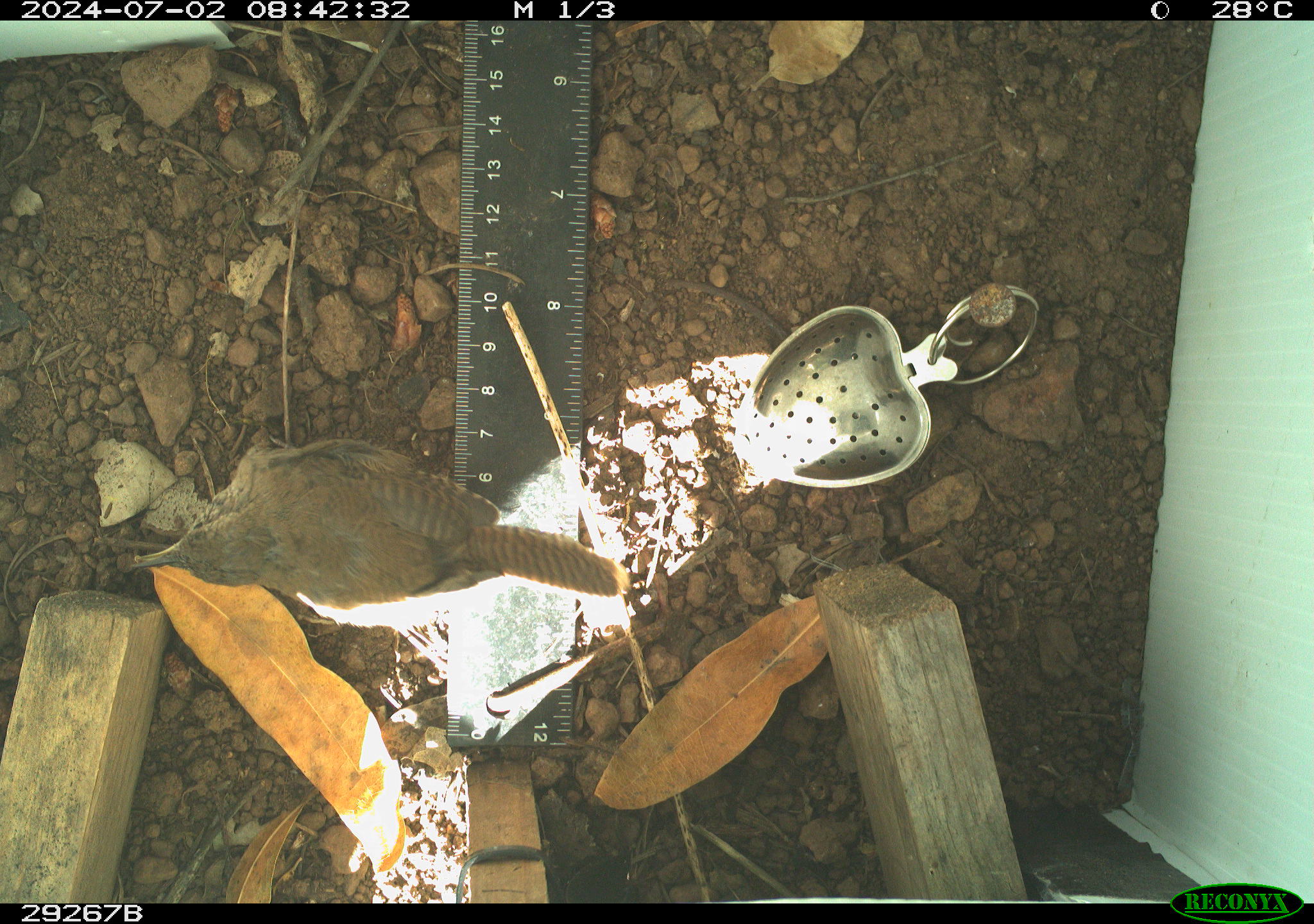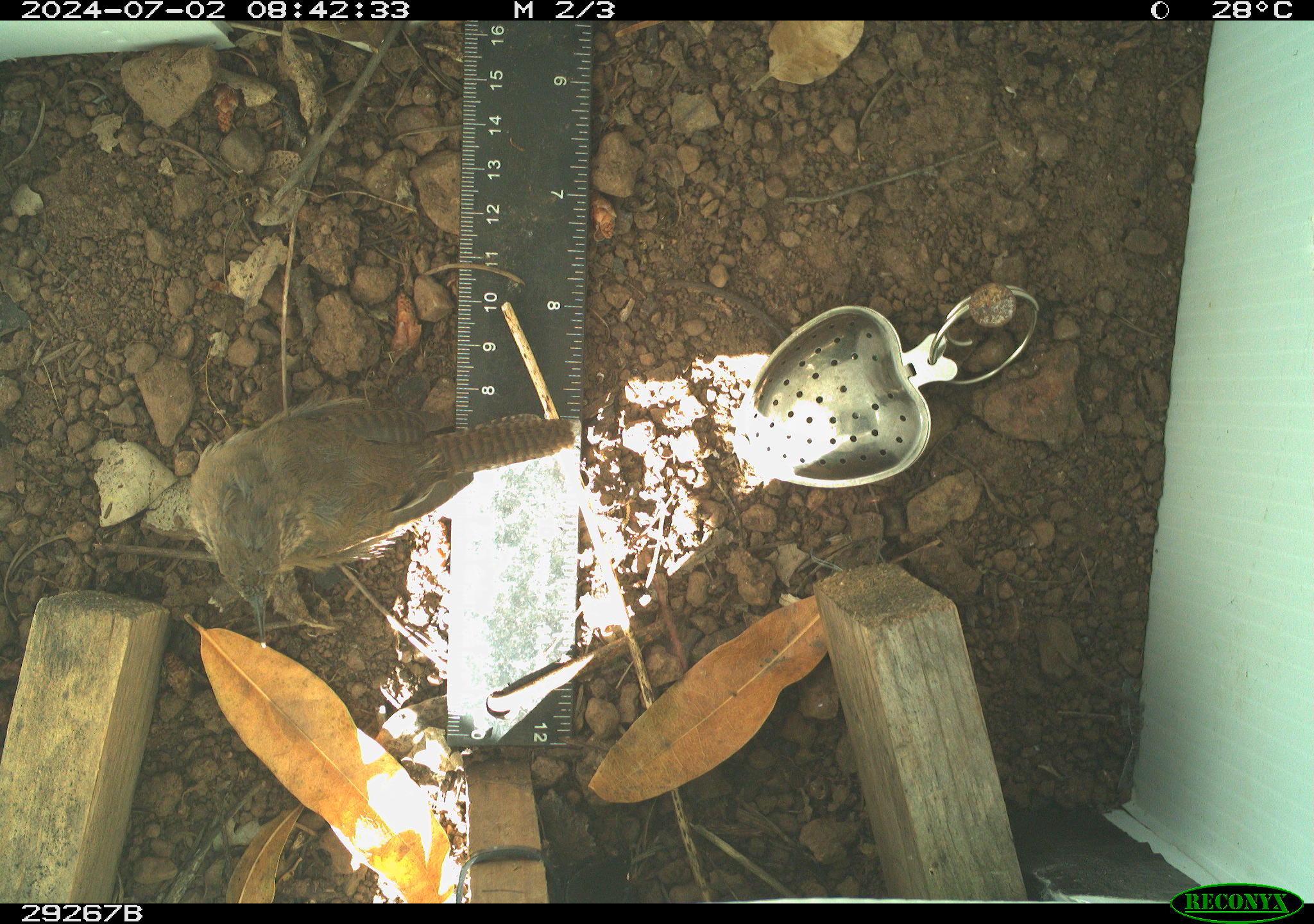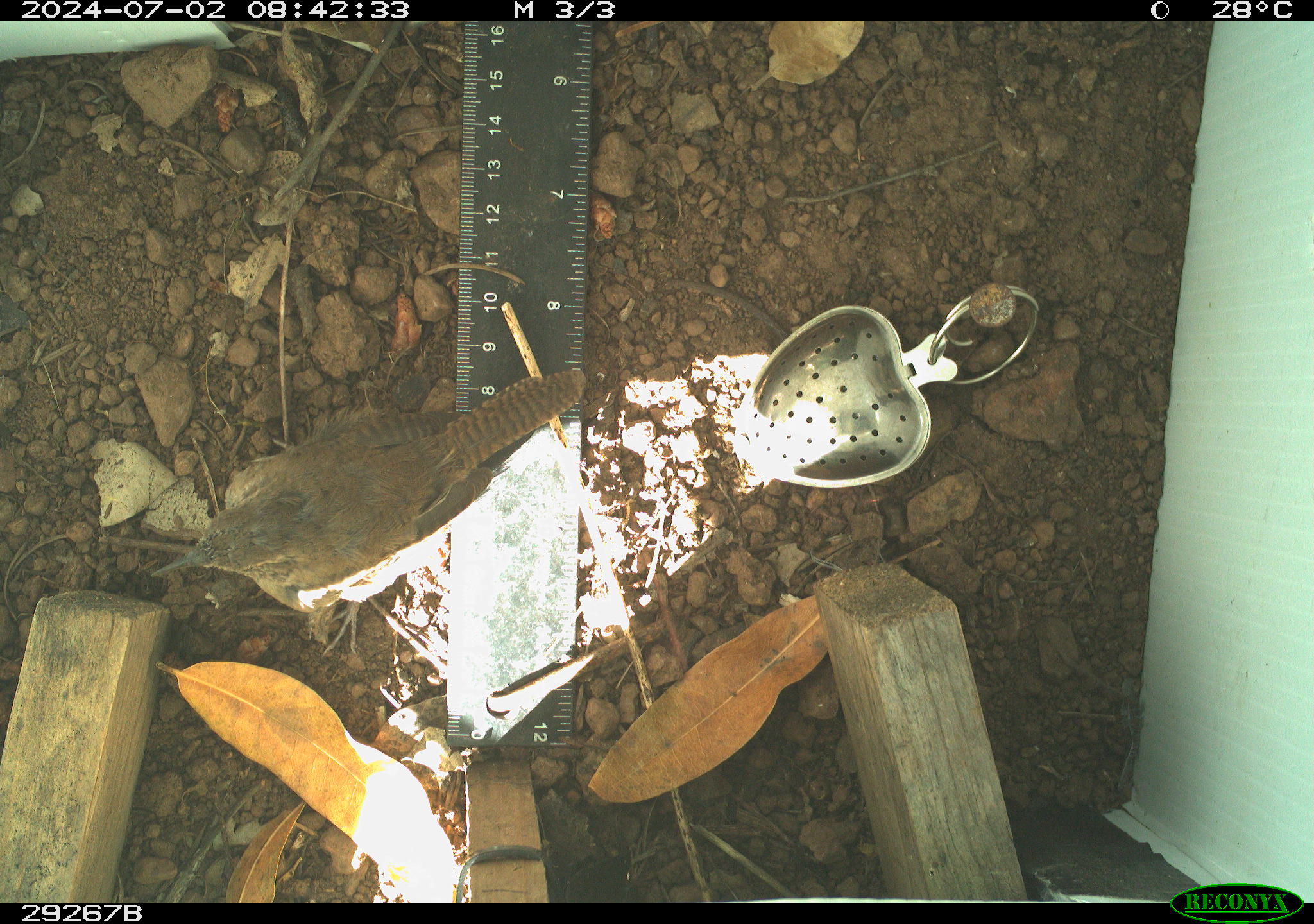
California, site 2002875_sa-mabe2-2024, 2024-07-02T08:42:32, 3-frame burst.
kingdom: Animalia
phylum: Chordata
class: Aves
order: Passeriformes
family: Troglodytidae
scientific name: Troglodytidae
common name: wren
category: troglodytidae family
Troglodytidae family (wren) (Troglodytidae).